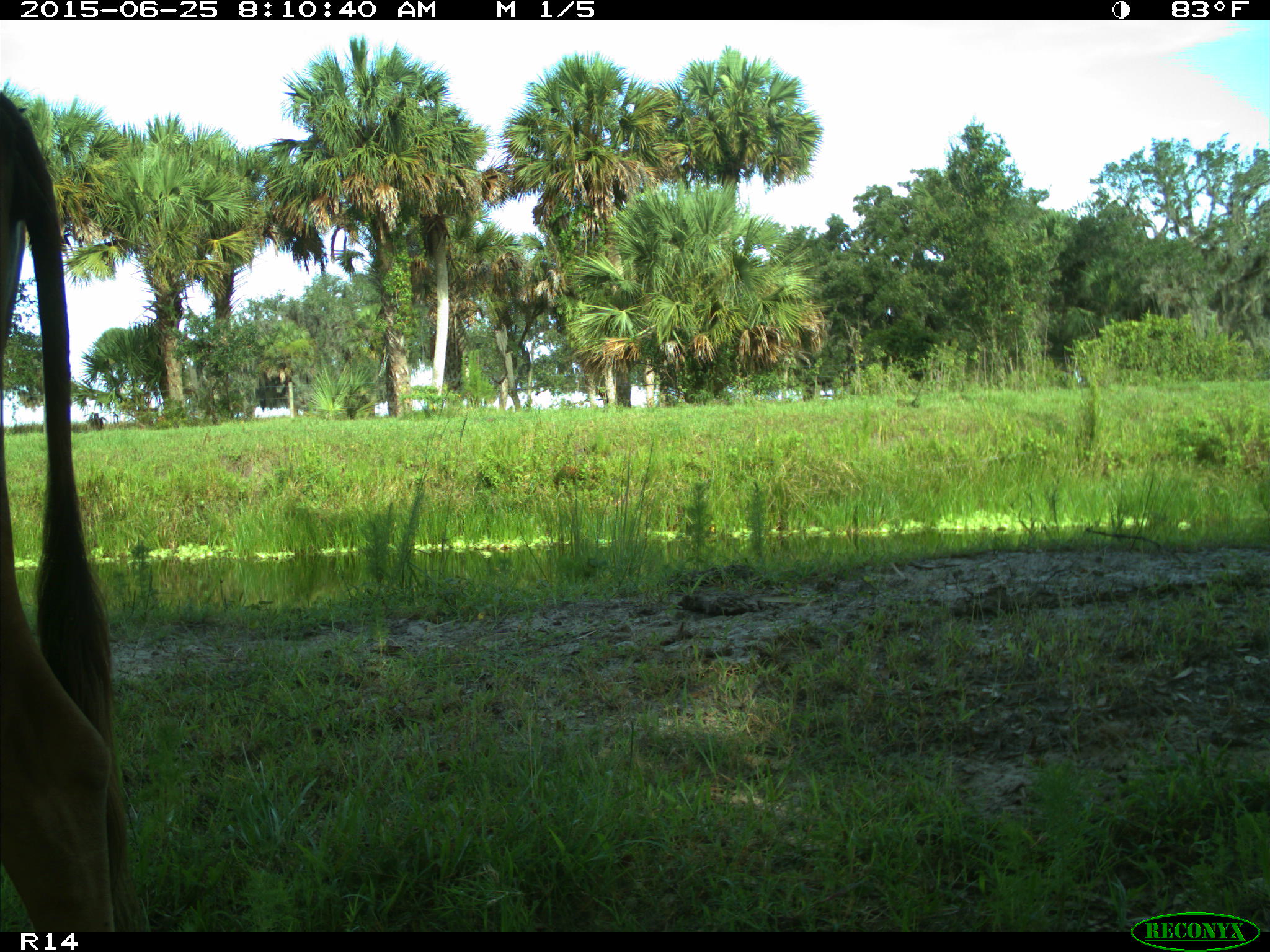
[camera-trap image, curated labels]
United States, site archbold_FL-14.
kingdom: Animalia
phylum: Chordata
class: Mammalia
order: Artiodactyla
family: Bovidae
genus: Bos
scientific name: Bos taurus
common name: domestic cow